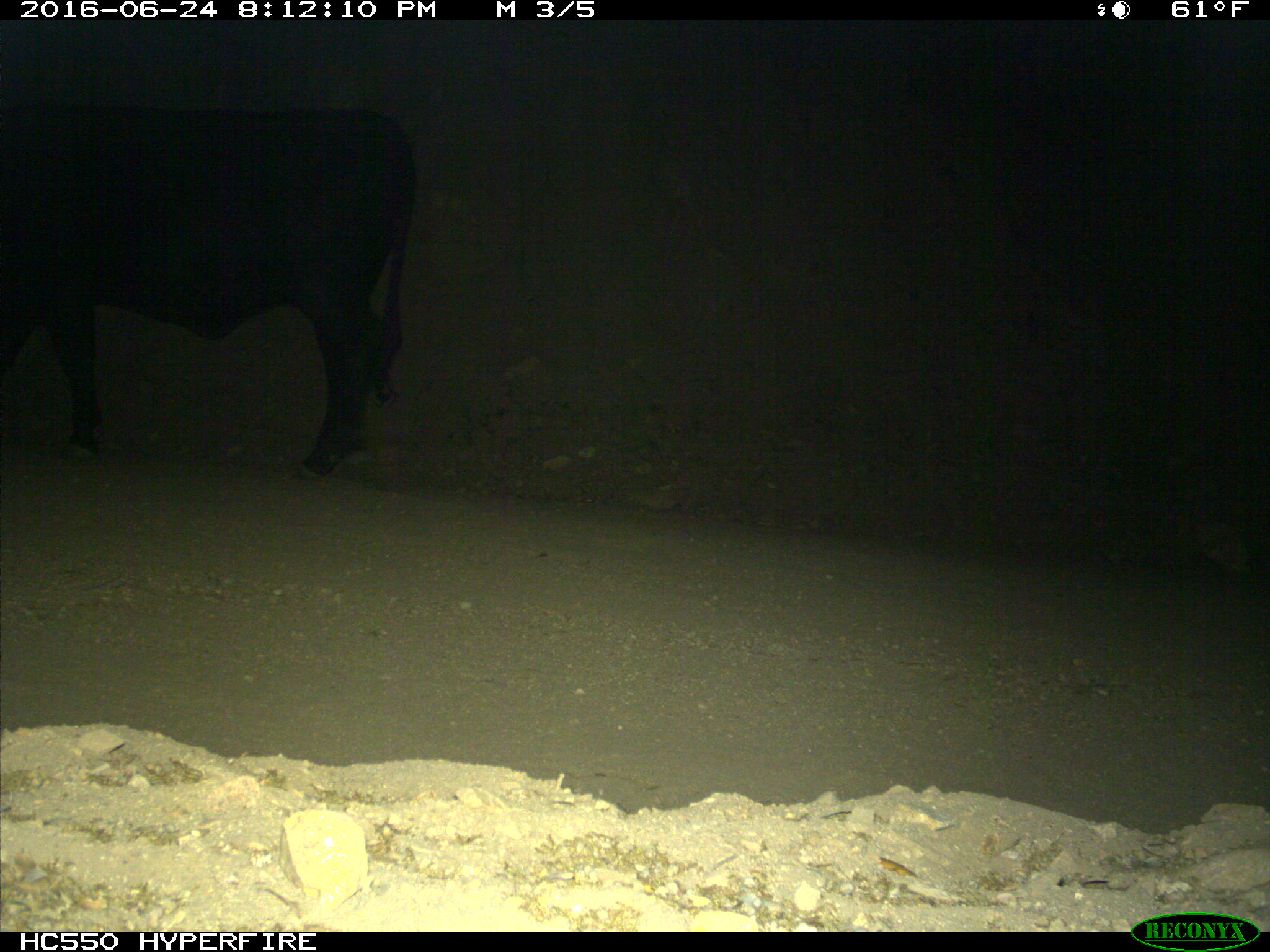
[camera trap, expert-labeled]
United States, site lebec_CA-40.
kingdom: Animalia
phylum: Chordata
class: Mammalia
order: Artiodactyla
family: Bovidae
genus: Bos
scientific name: Bos taurus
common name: domestic cow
Bos taurus (domestic cow).